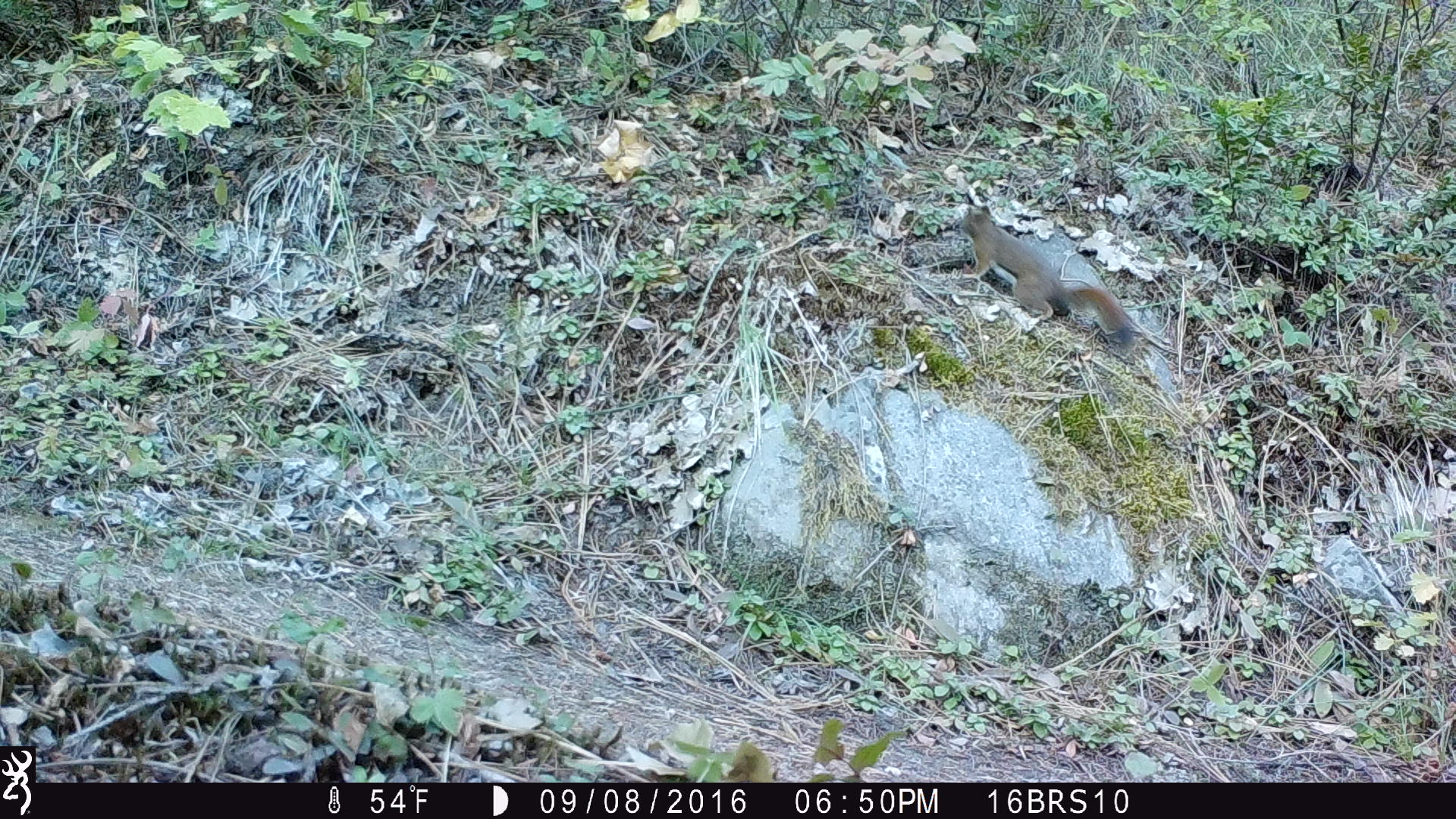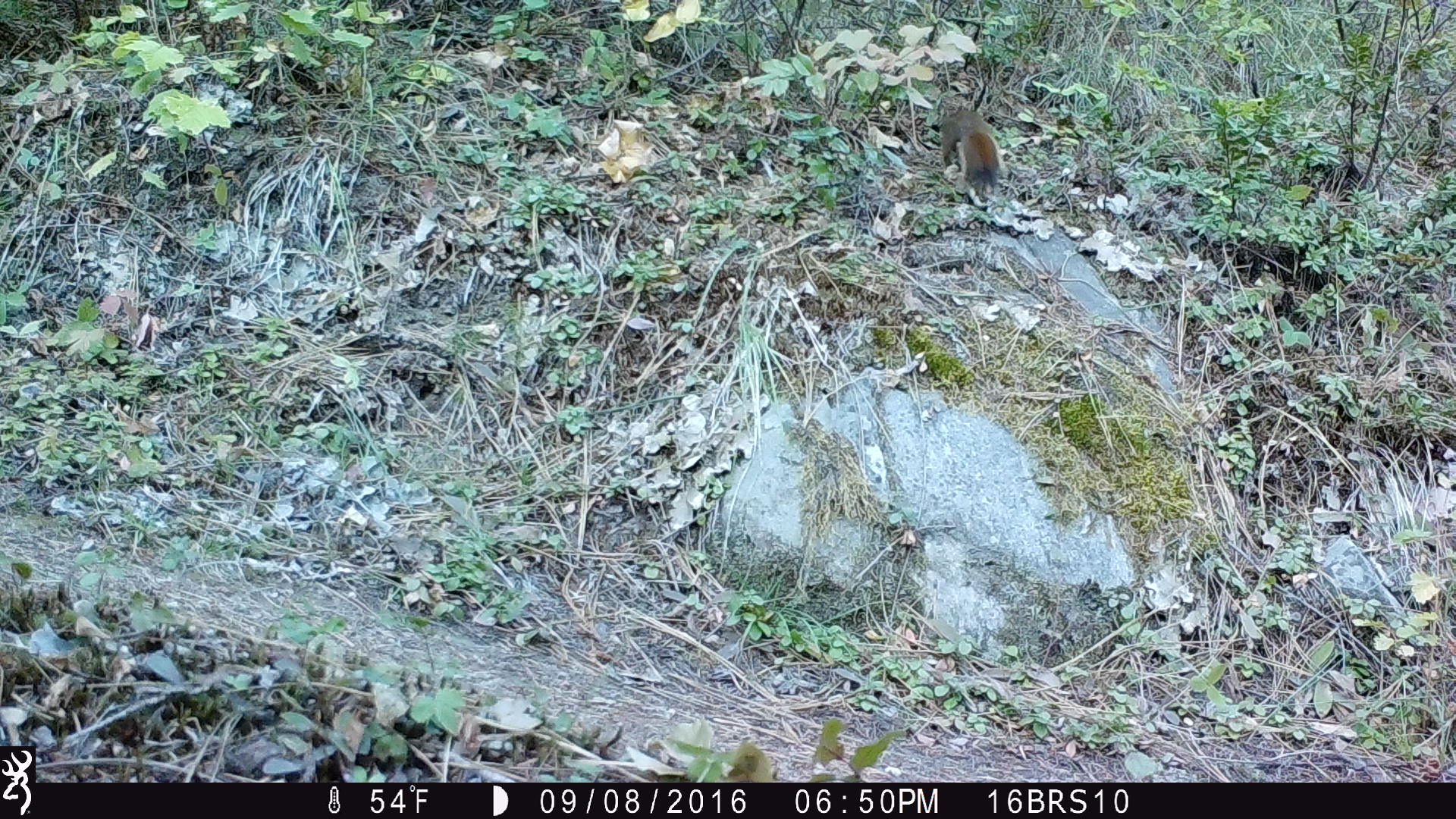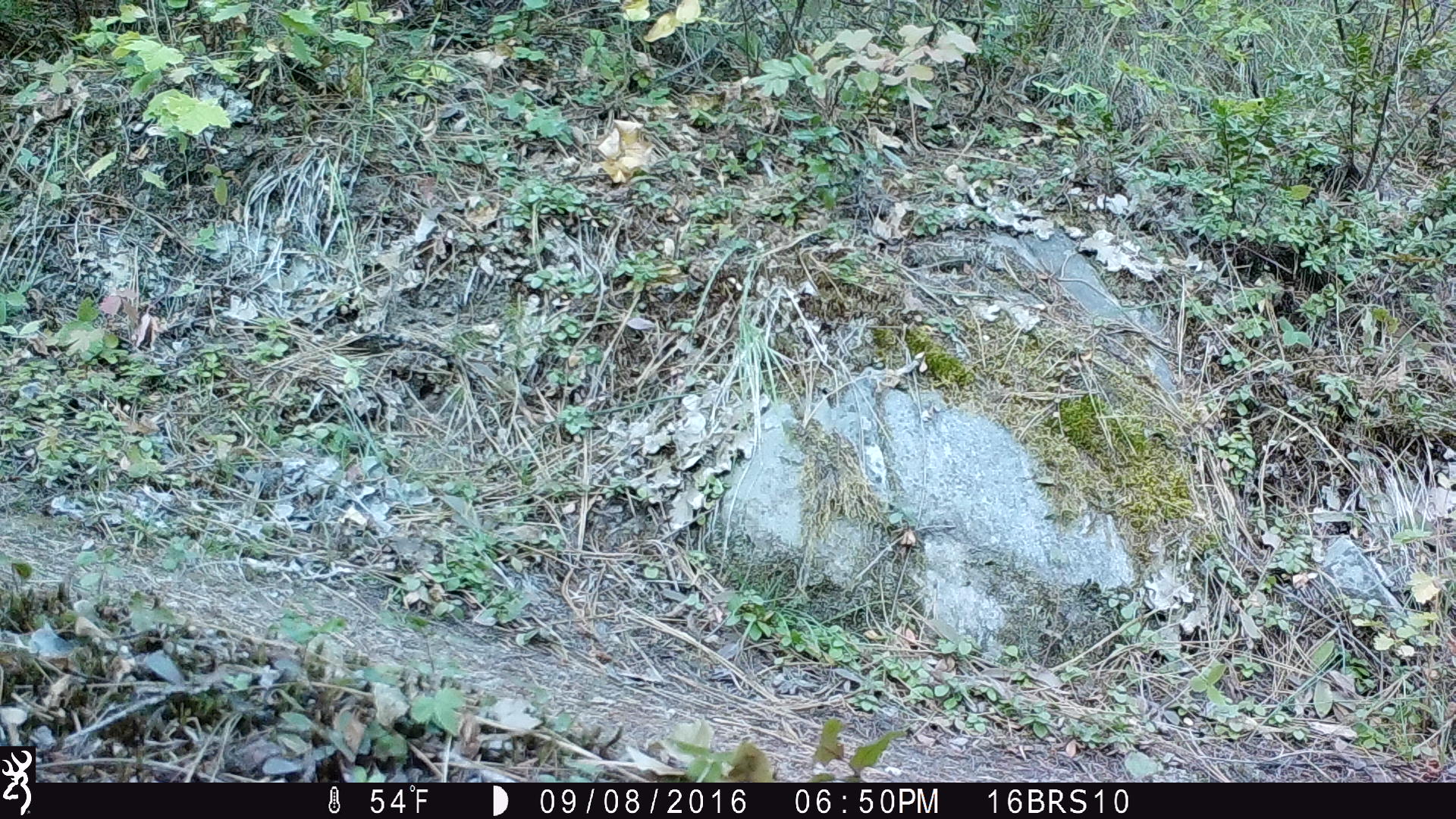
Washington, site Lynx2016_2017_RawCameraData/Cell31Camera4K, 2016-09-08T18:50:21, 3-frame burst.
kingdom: Animalia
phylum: Chordata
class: Mammalia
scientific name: Mammalia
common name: small mammal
Small mammal (Mammalia). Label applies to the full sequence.